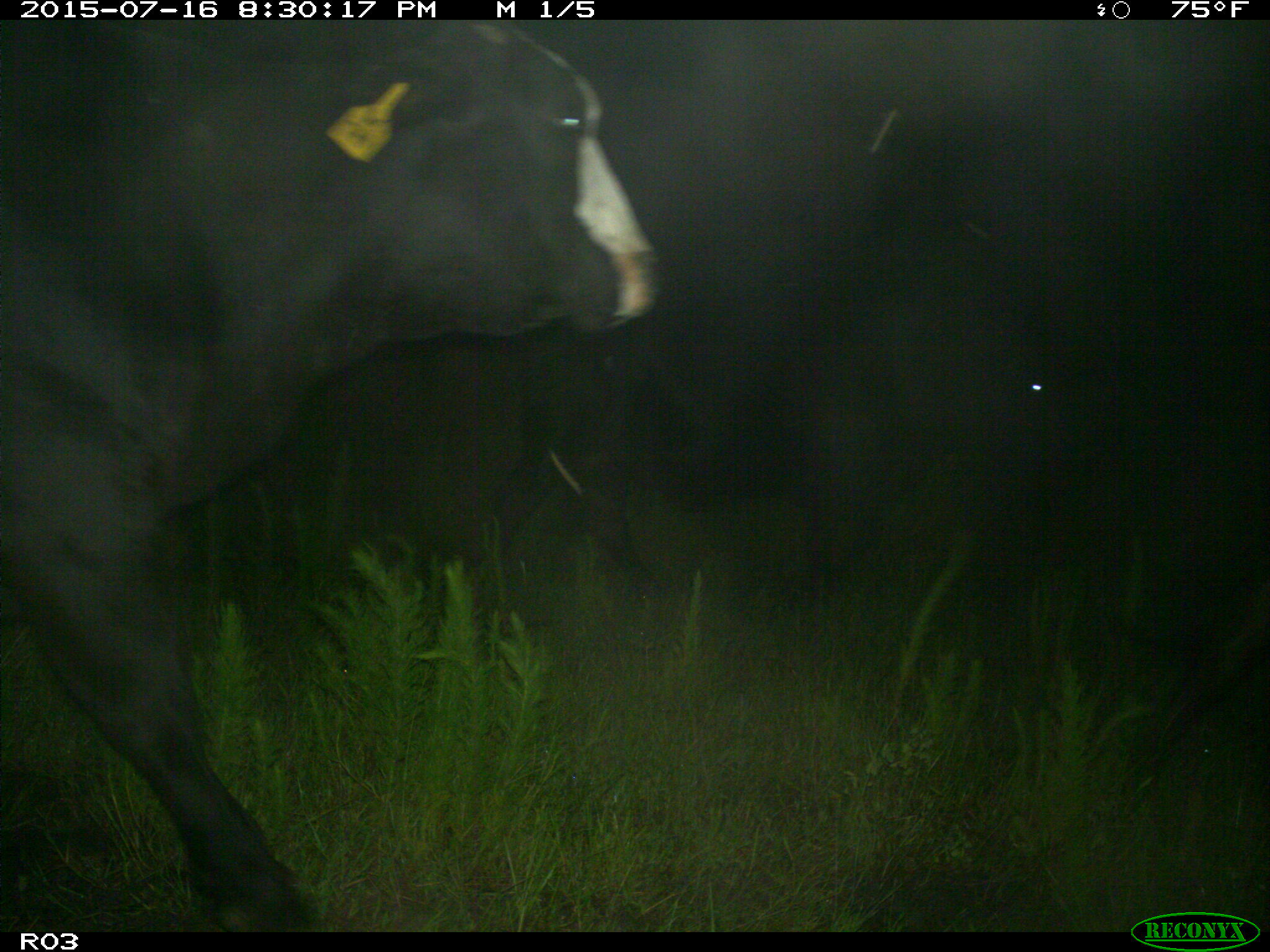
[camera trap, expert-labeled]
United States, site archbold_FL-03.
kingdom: Animalia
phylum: Chordata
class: Mammalia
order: Artiodactyla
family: Bovidae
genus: Bos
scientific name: Bos taurus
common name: domestic cow